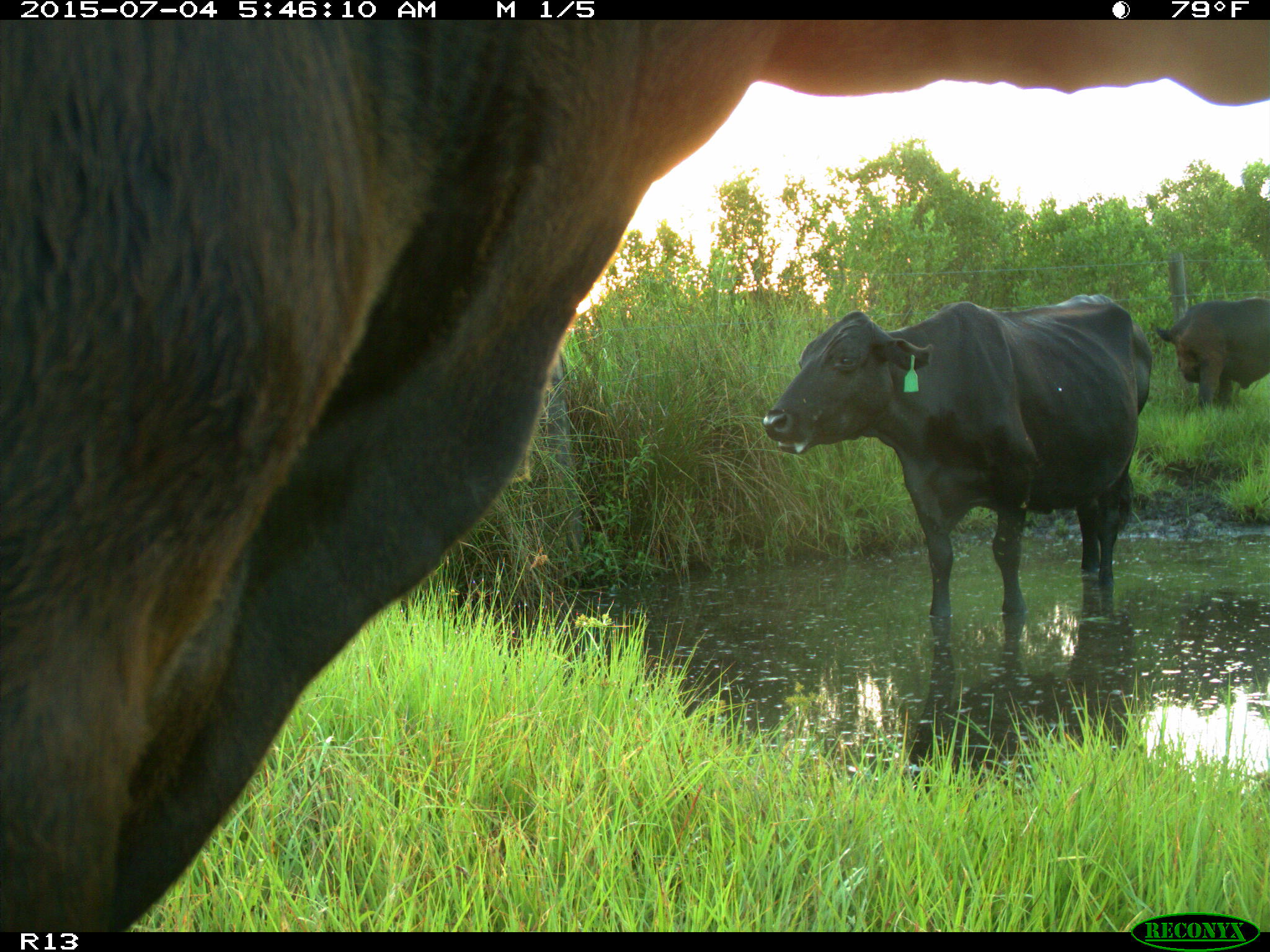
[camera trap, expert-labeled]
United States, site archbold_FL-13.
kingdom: Animalia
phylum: Chordata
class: Mammalia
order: Artiodactyla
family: Bovidae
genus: Bos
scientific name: Bos taurus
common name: domestic cow